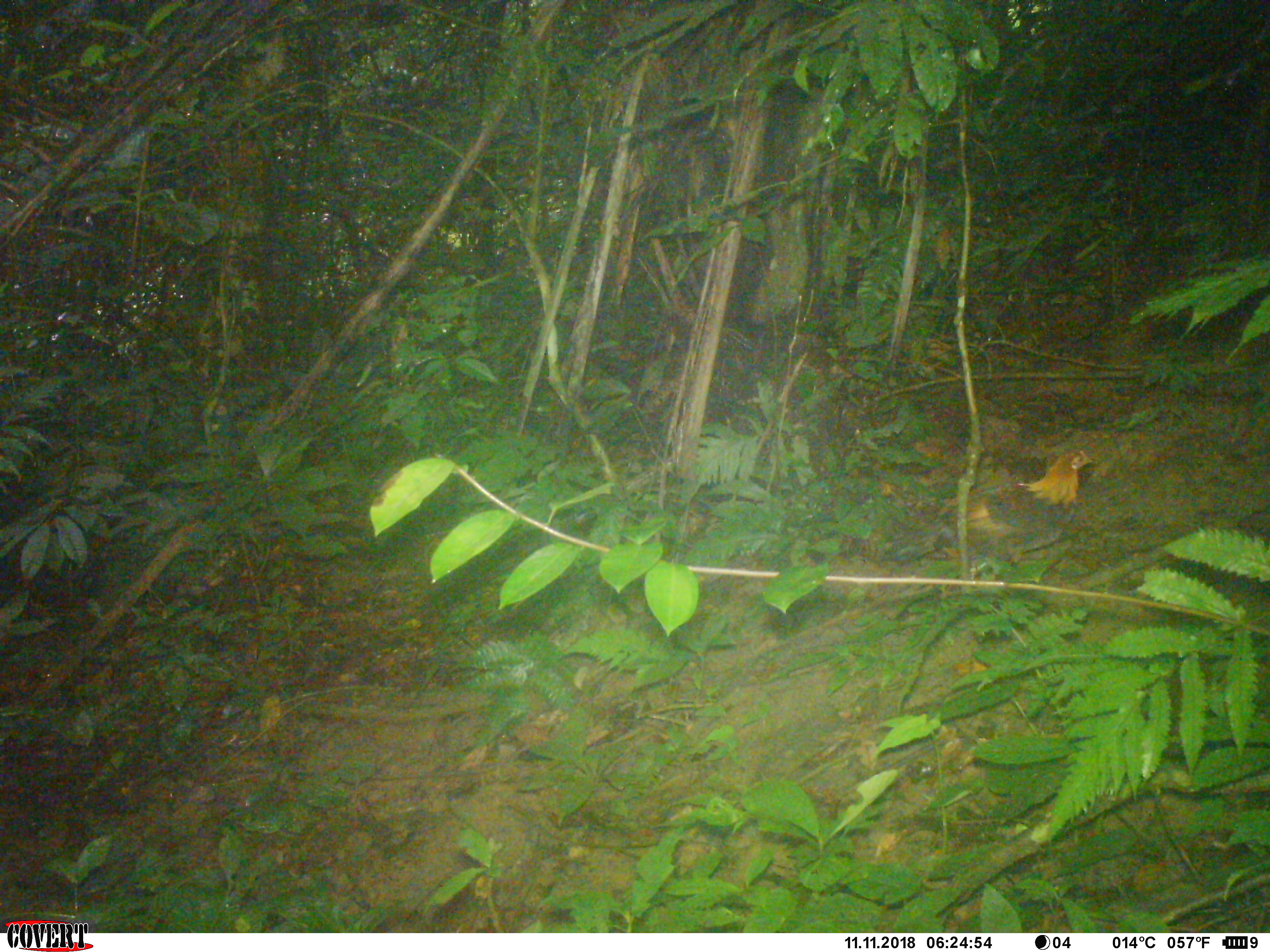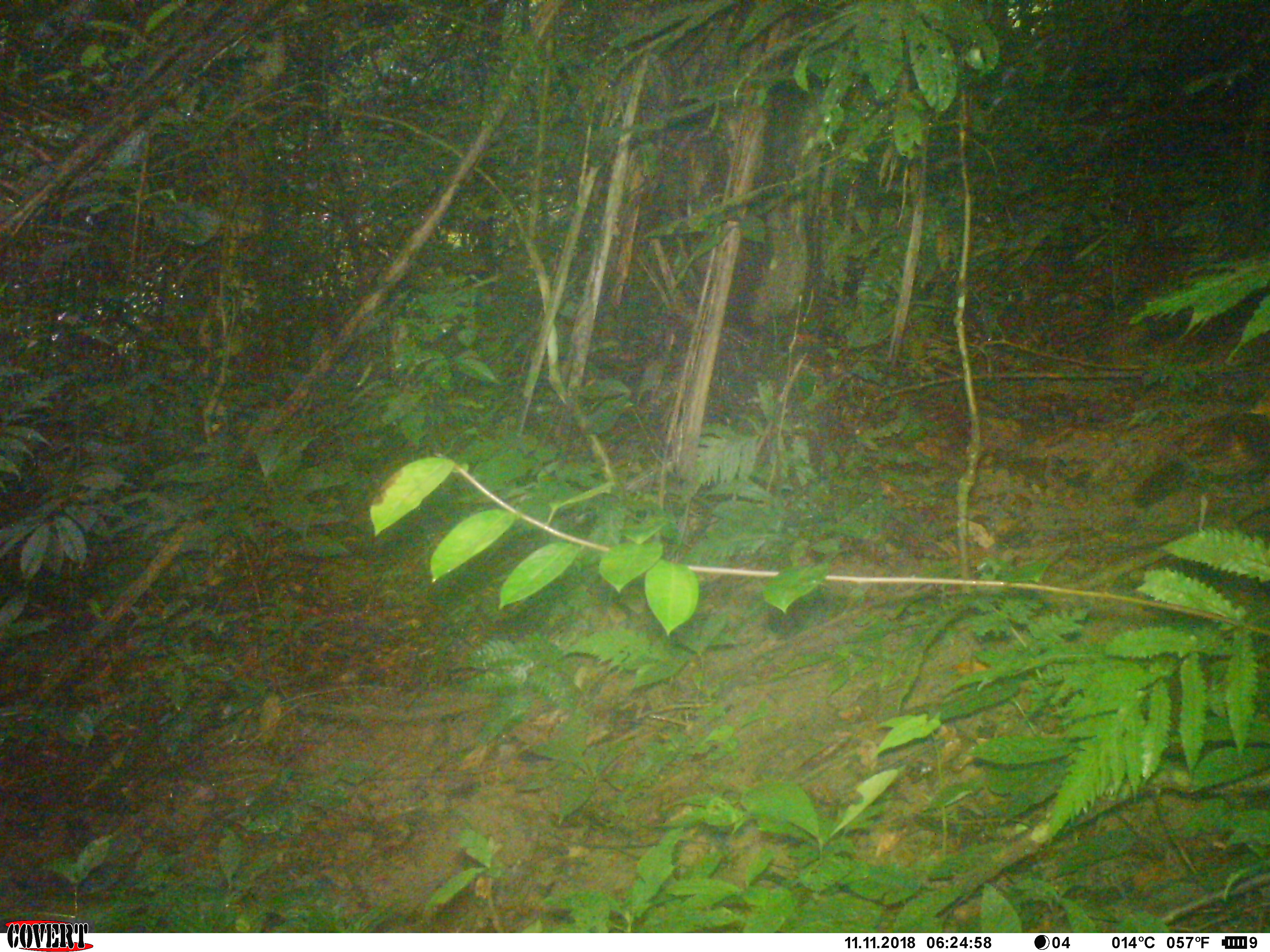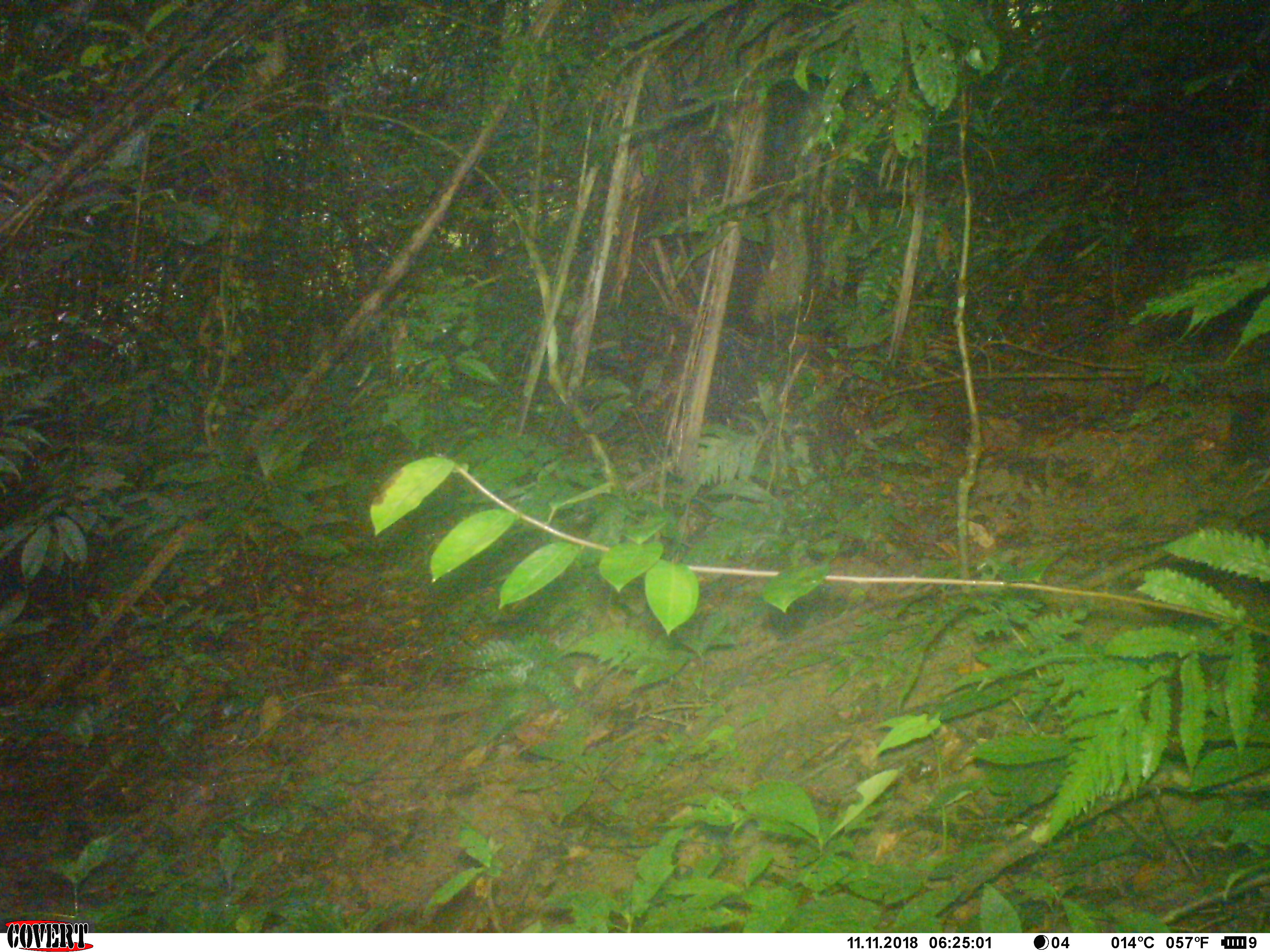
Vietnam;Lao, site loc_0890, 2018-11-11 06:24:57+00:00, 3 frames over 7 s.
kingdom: Animalia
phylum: Chordata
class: Aves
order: Galliformes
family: Phasianidae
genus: Gallus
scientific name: Gallus gallus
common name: red junglefowl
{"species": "red junglefowl (Gallus gallus)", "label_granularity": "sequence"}